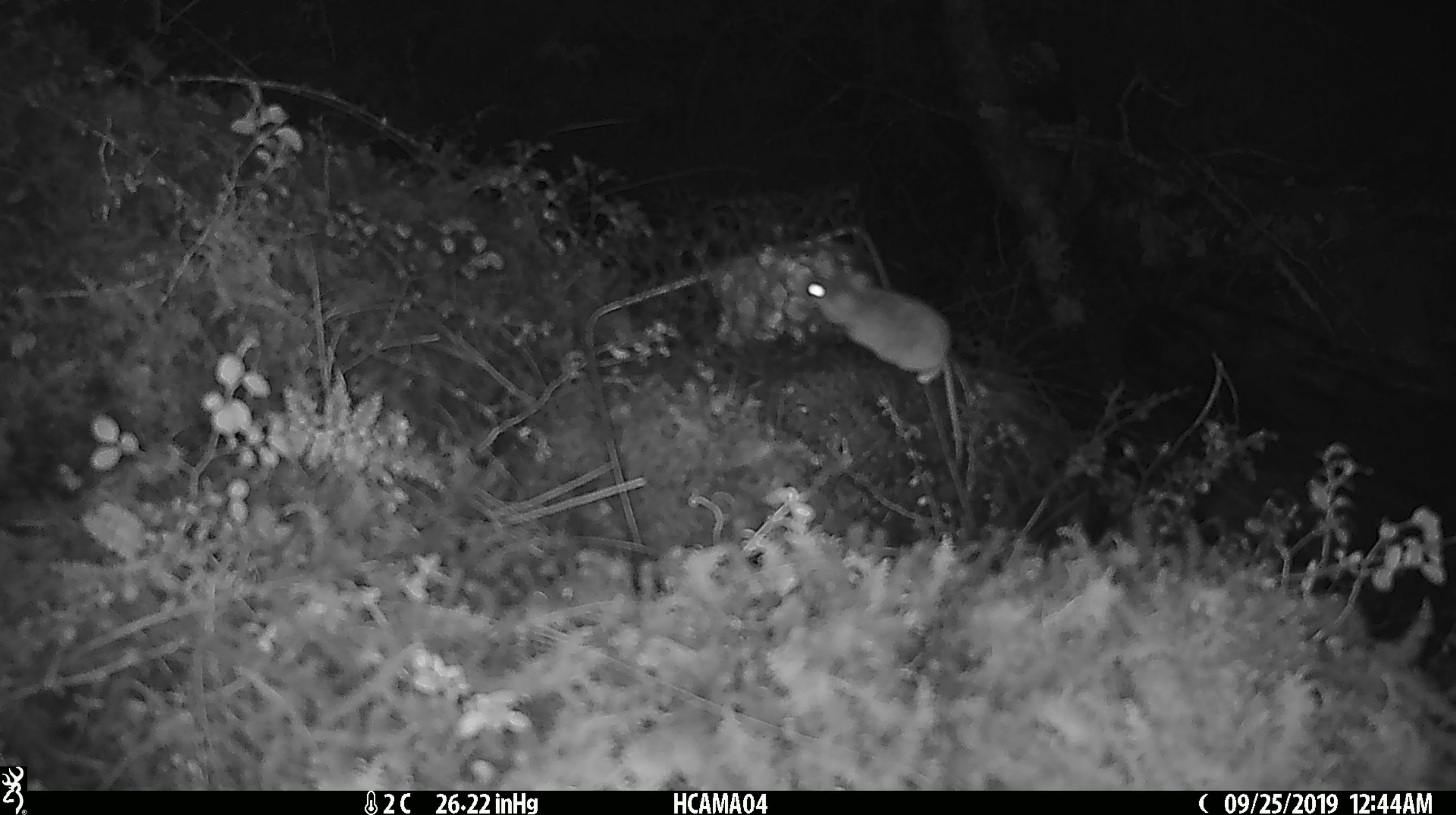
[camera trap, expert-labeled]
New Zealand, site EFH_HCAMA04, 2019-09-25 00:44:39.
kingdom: Animalia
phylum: Chordata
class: Mammalia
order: Rodentia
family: Muridae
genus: Mus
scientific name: Mus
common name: mouse